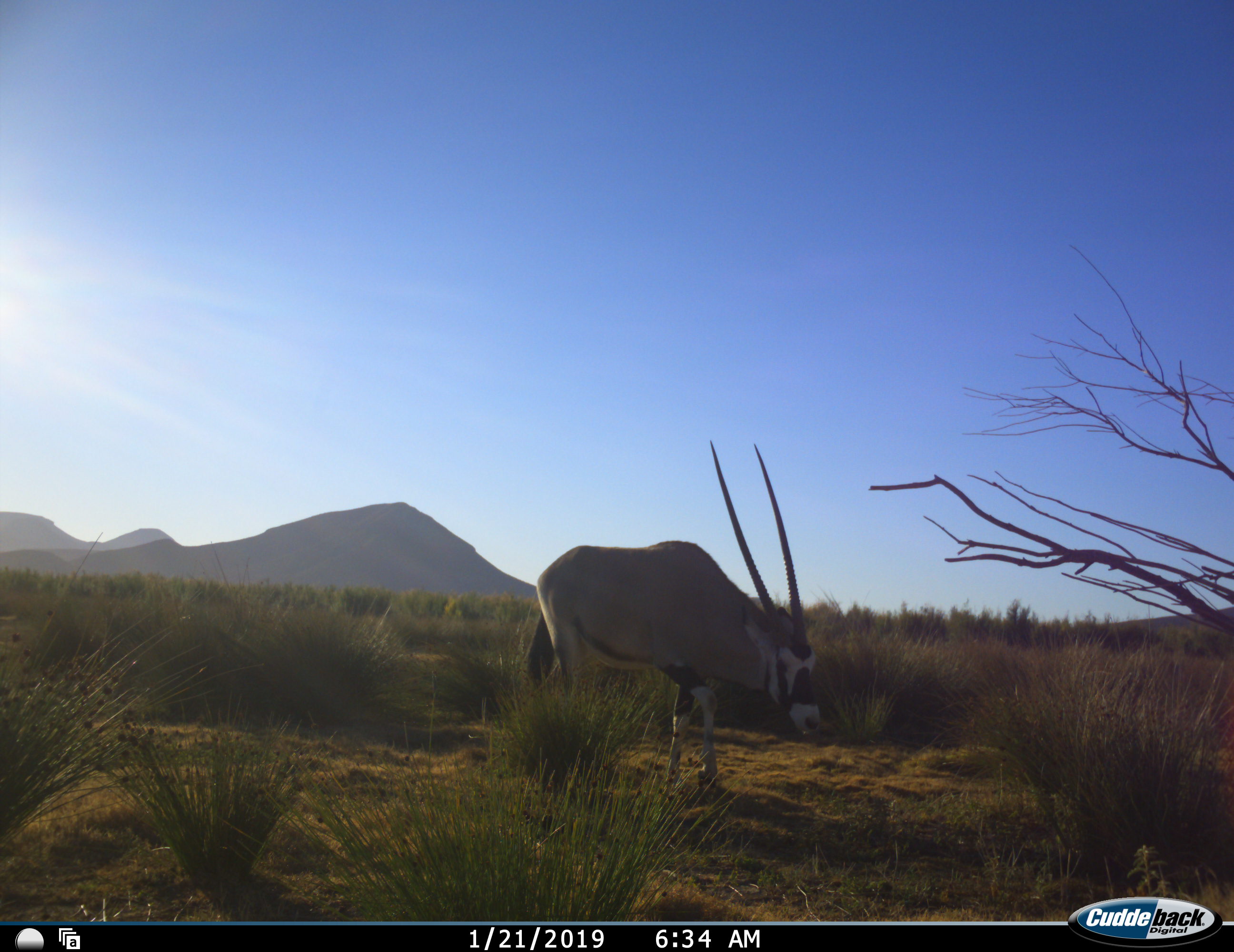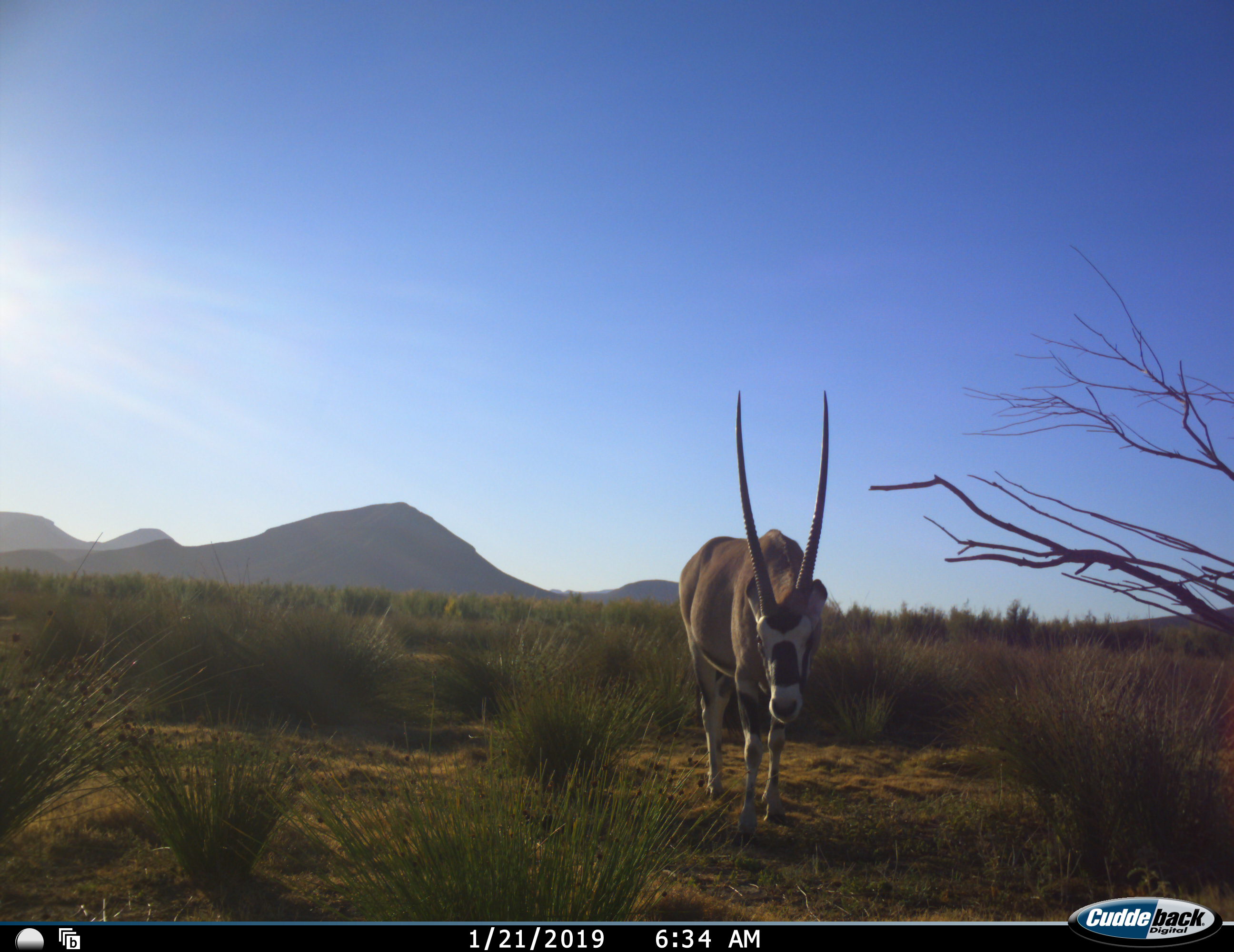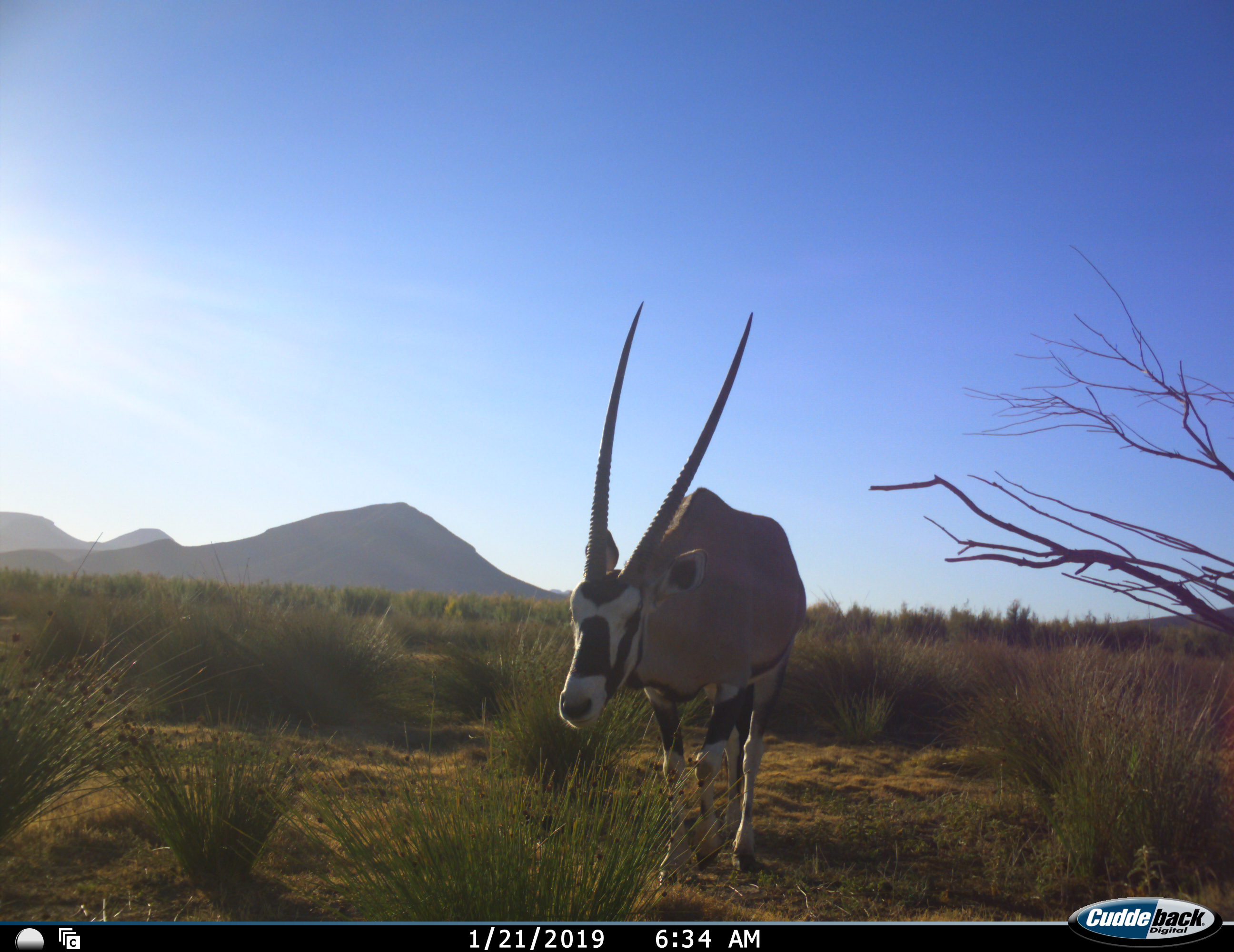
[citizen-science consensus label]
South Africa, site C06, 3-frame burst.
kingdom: Animalia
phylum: Chordata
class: Mammalia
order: Artiodactyla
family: Bovidae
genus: Oryx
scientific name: Oryx gazella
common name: gemsbok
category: gemsbokoryx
Gemsbokoryx (gemsbok) (Oryx gazella), count 1. Behavior (volunteer vote fractions): standing 10%, resting 0%, moving 90%, interacting 0%. Young present (vote fraction): 0%. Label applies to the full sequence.